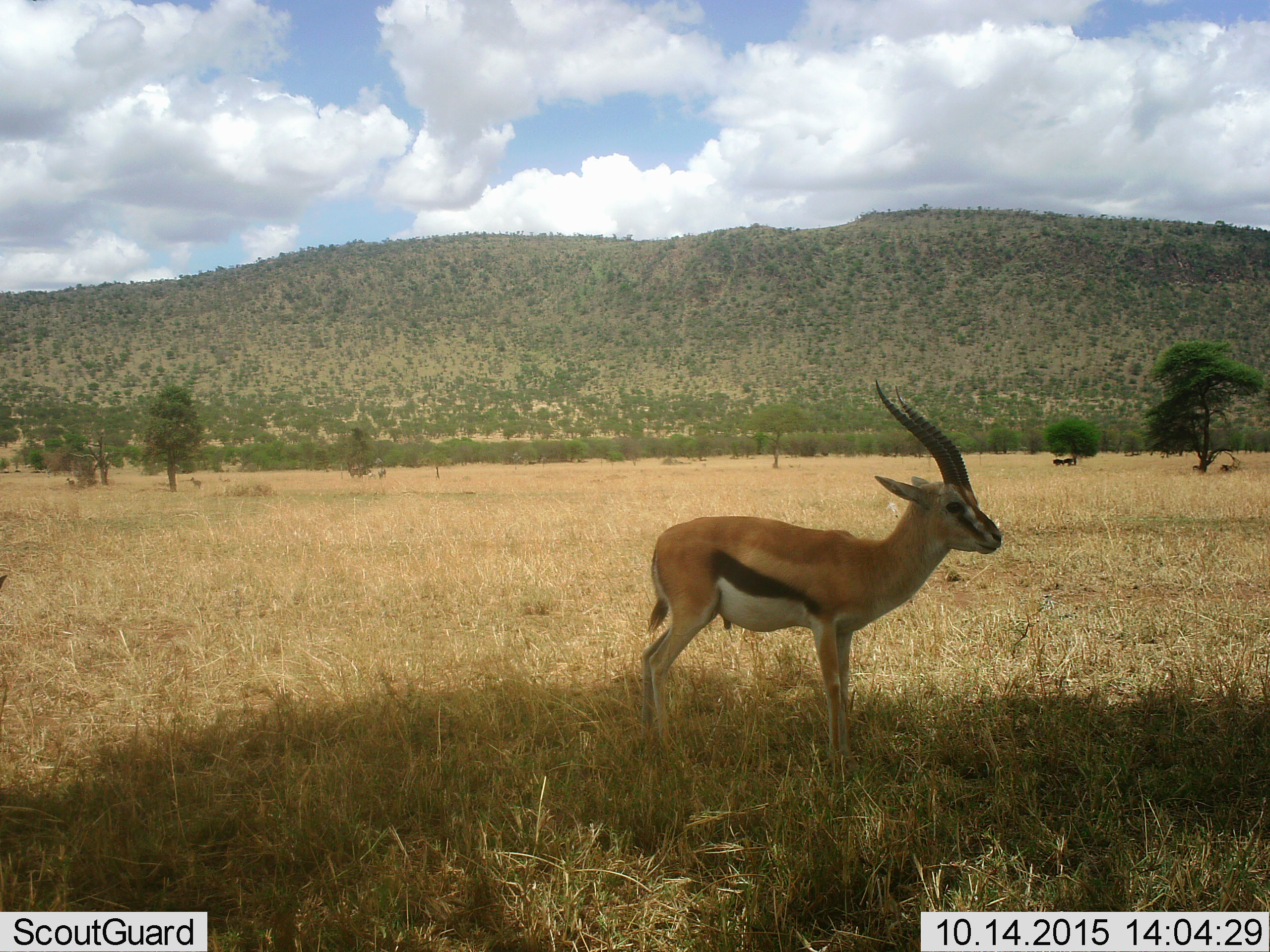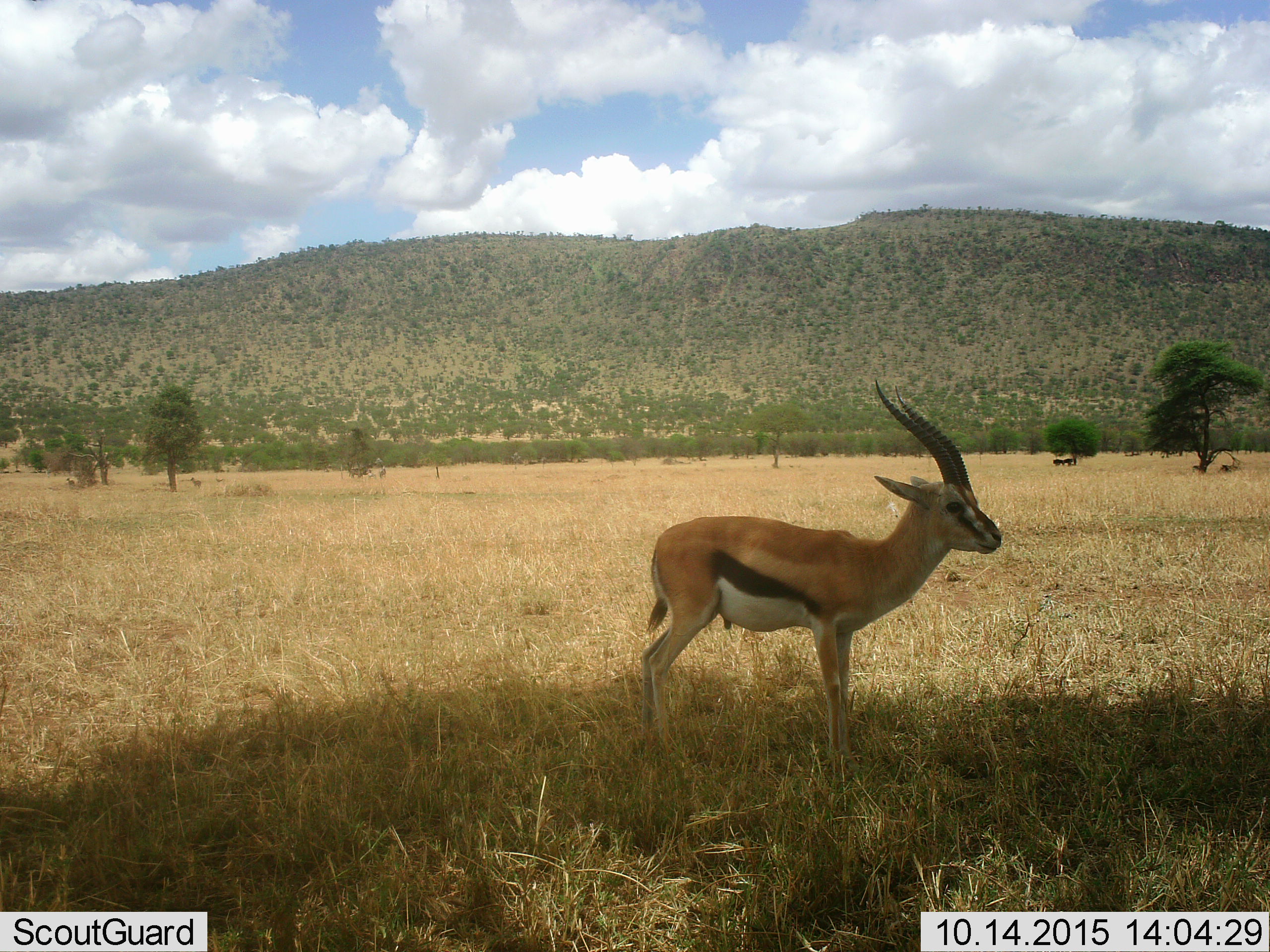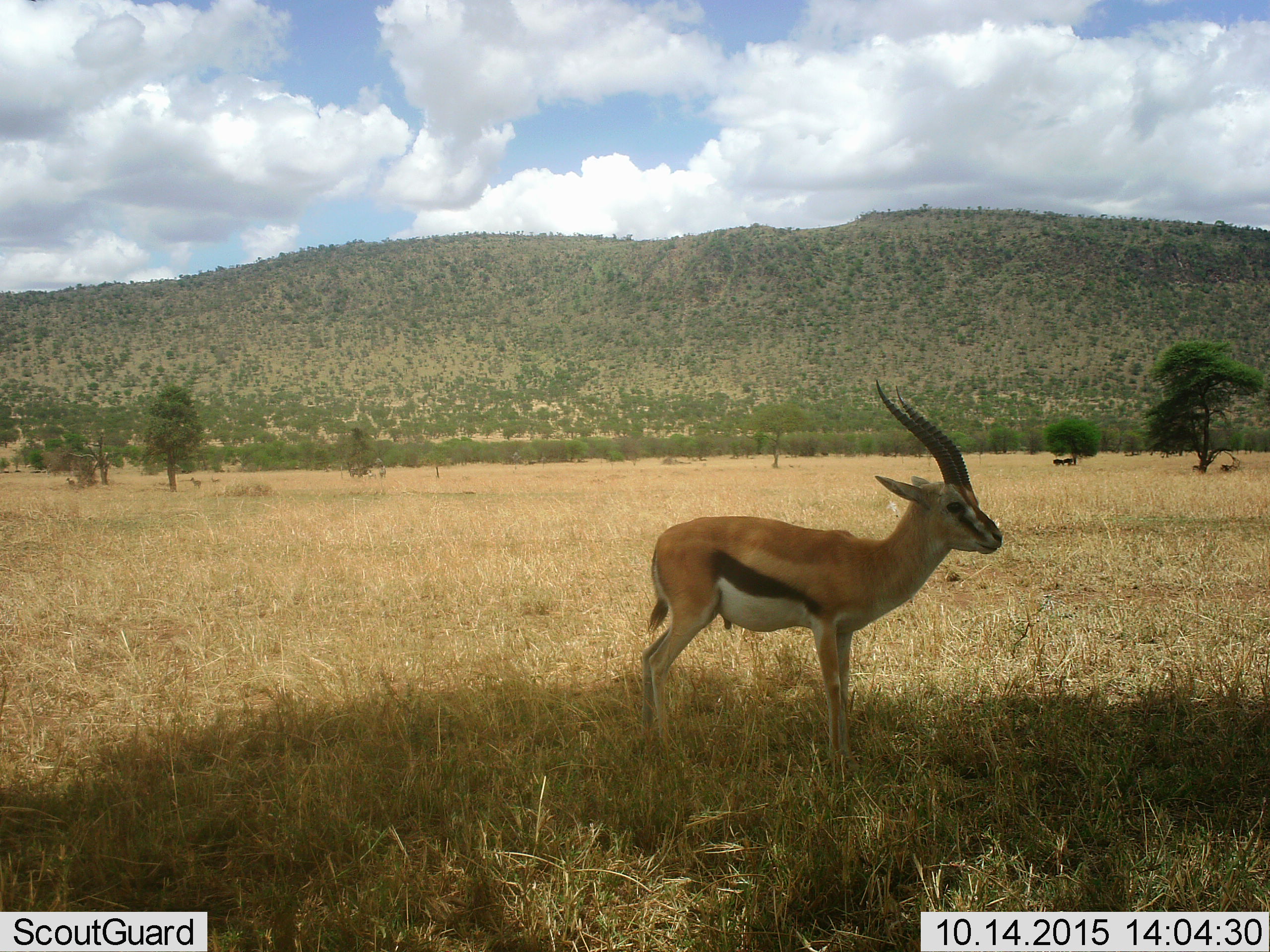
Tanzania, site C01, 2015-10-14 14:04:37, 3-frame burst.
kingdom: Animalia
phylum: Chordata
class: Mammalia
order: Artiodactyla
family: Bovidae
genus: Eudorcas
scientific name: Eudorcas thomsonii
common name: thomson's gazelle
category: gazellethomsons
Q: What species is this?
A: Gazellethomsons (thomson's gazelle) (Eudorcas thomsonii).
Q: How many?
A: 1.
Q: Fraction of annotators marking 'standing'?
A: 100%.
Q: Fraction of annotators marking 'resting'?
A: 10%.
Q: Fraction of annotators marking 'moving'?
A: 20%.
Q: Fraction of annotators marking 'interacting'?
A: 0%.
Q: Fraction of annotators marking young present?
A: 0%.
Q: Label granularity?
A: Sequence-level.